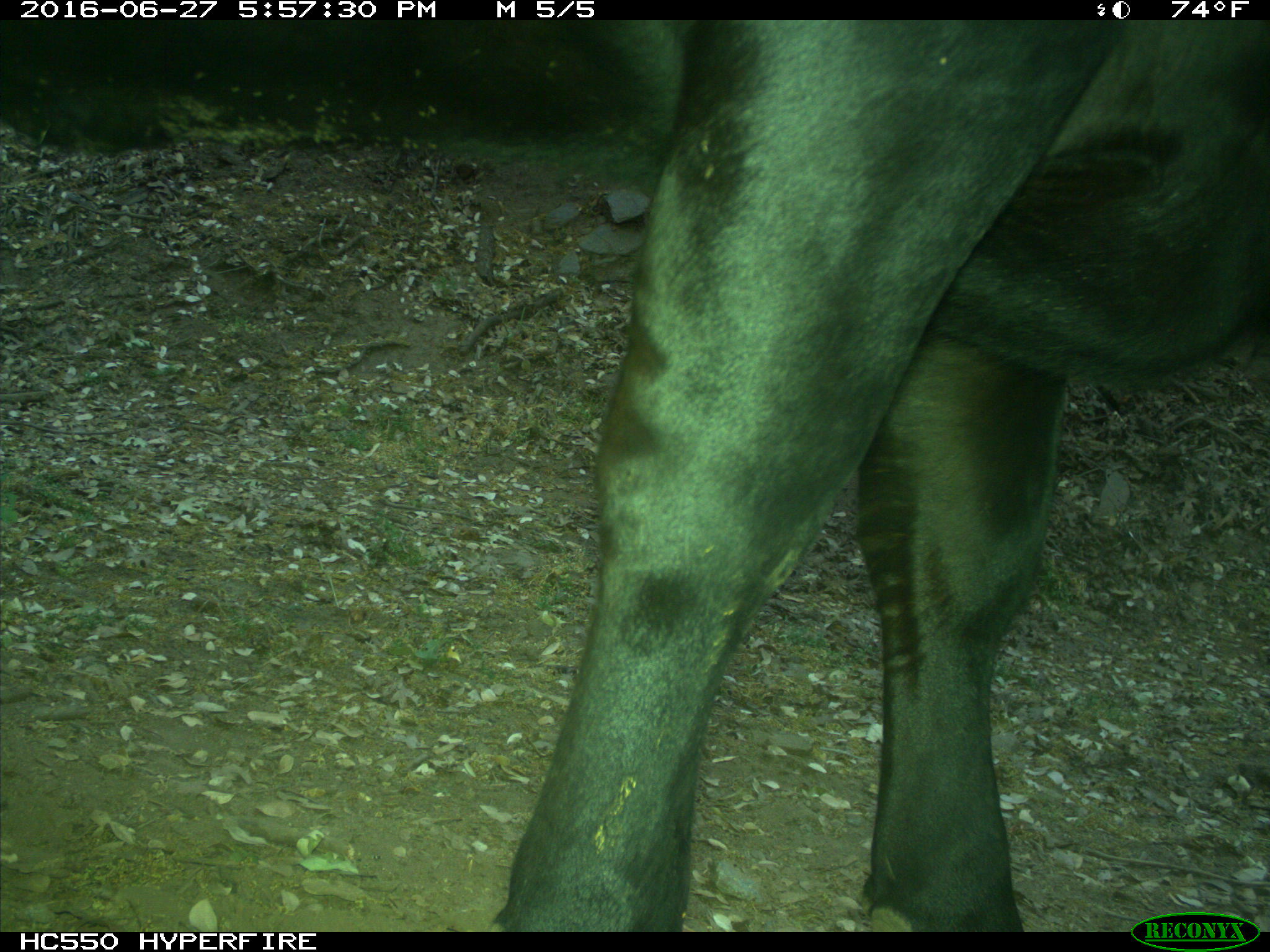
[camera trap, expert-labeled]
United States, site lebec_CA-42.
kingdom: Animalia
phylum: Chordata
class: Mammalia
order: Artiodactyla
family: Bovidae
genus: Bos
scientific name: Bos taurus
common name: domestic cow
Bos taurus (domestic cow).